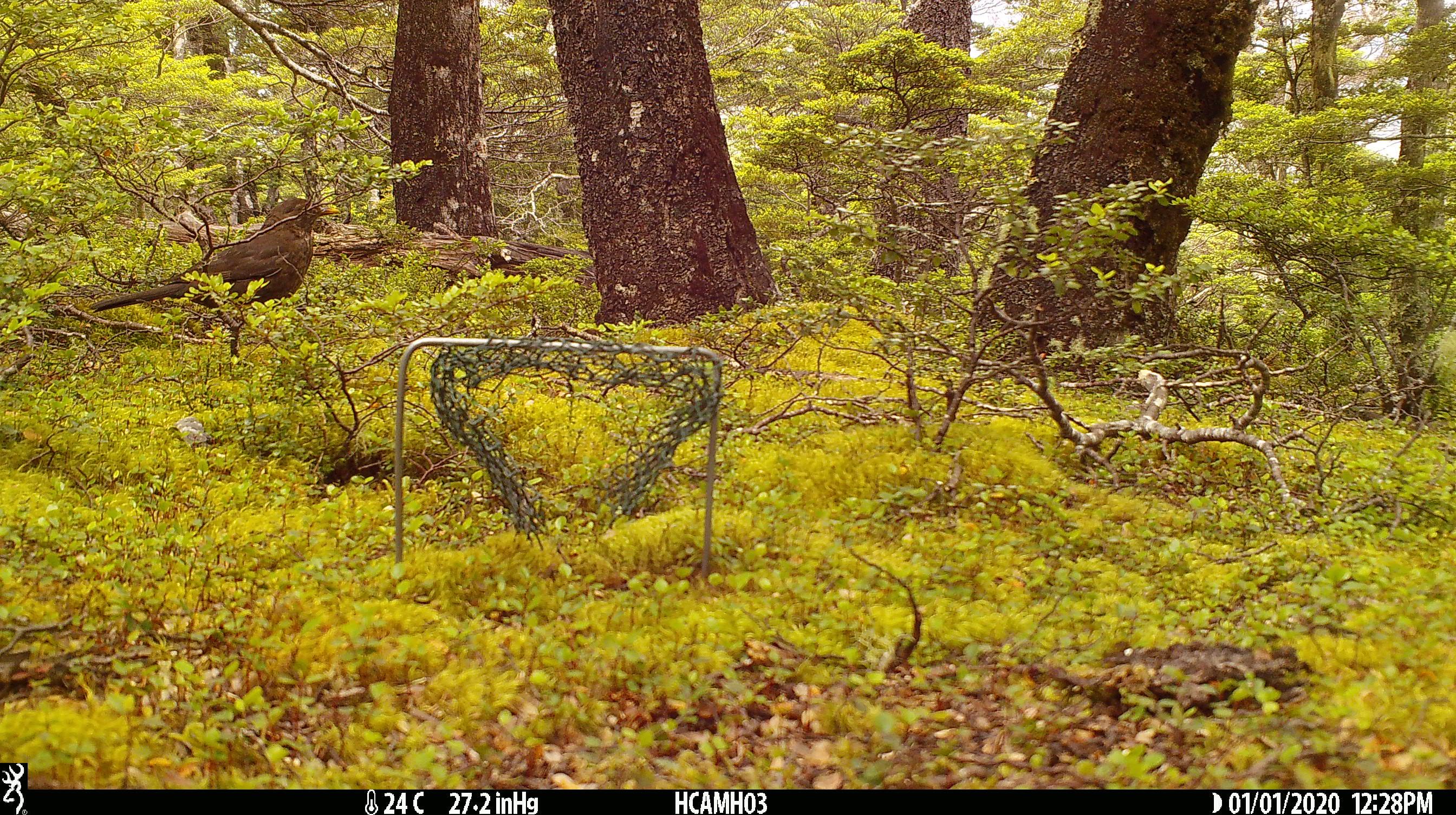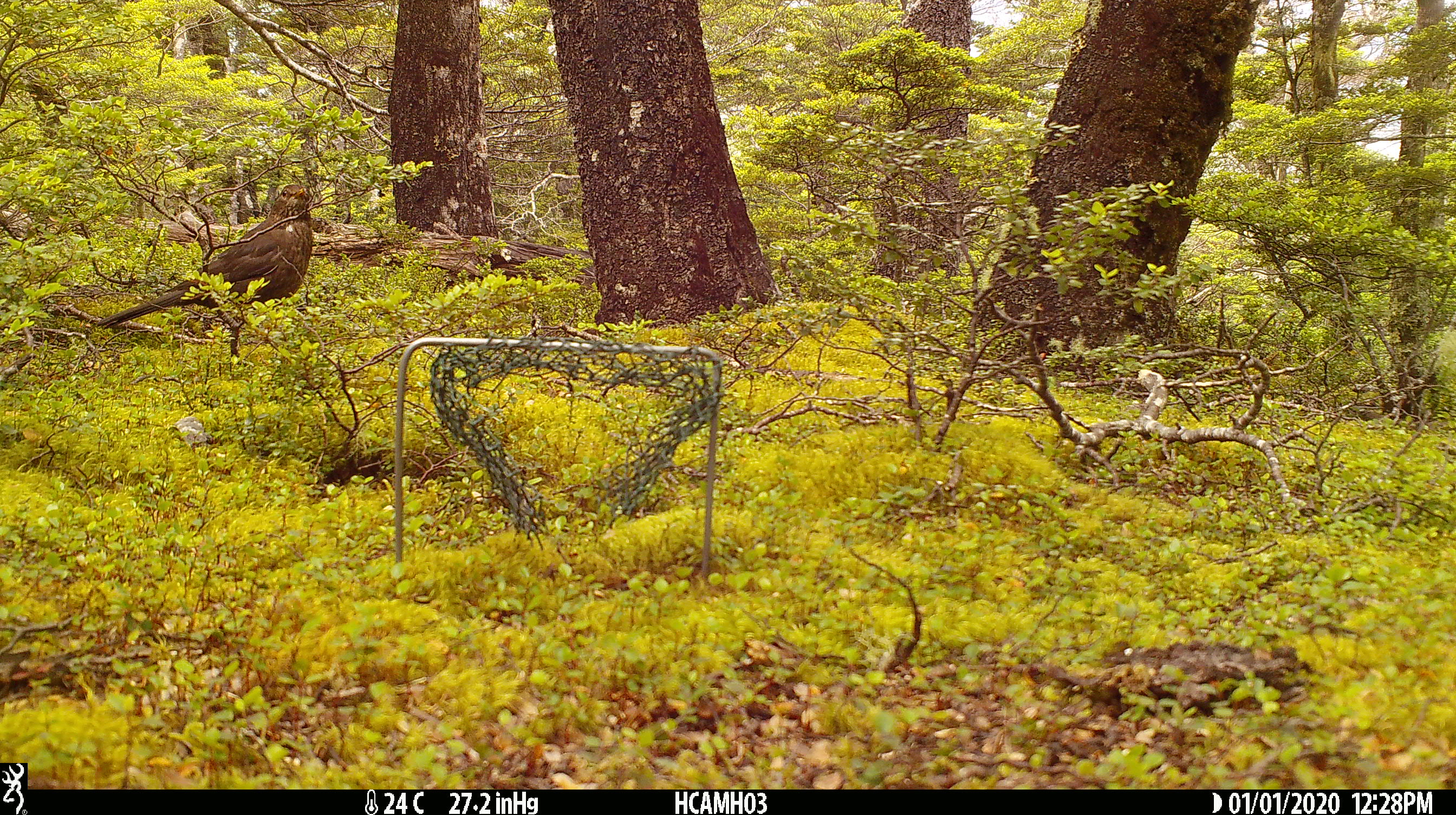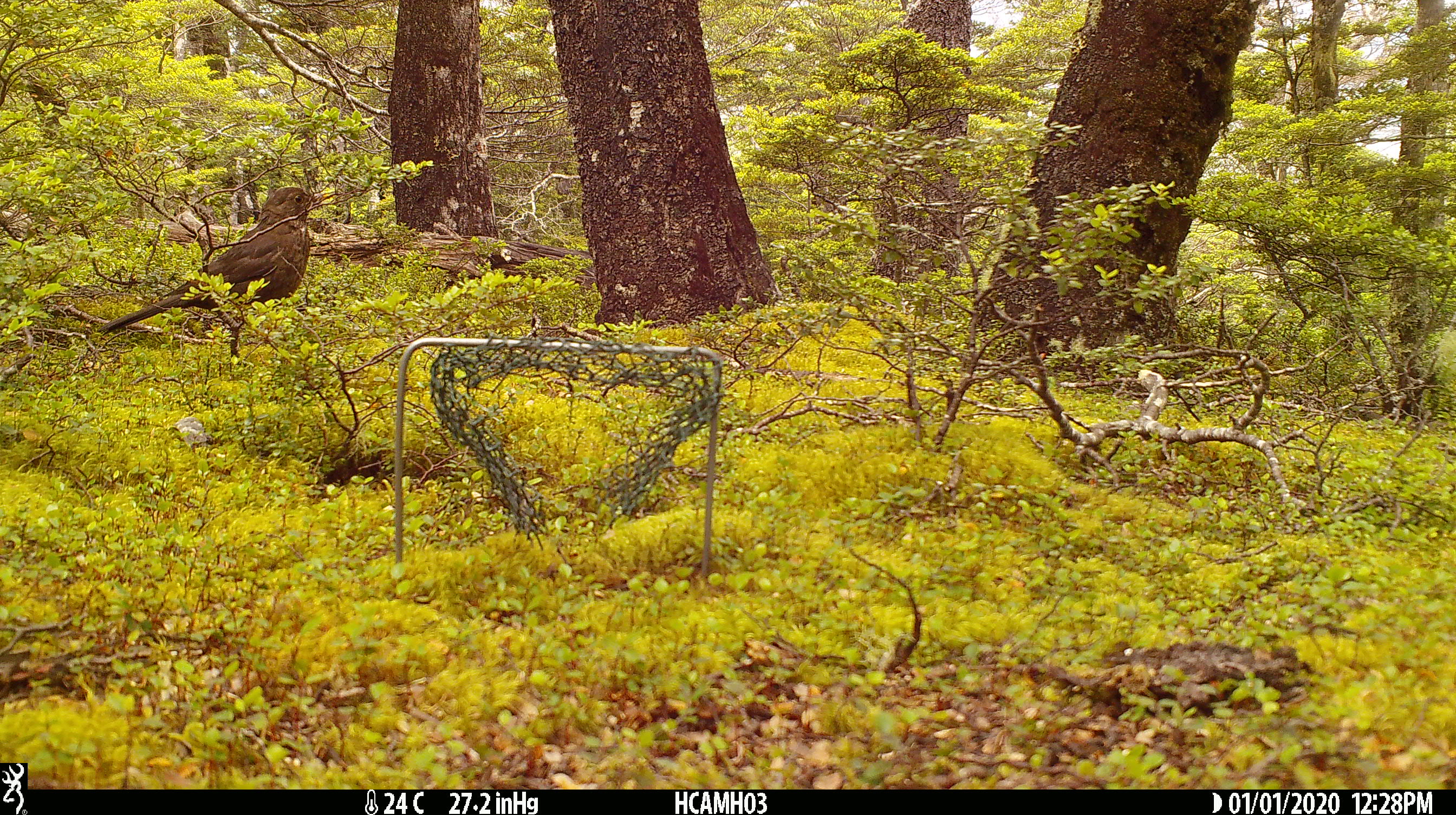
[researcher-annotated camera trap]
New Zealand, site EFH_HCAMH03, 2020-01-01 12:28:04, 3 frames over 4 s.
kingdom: Animalia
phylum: Chordata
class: Aves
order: Passeriformes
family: Turdidae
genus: Turdus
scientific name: Turdus merula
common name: eurasian blackbird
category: blackbird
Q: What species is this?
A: Blackbird (eurasian blackbird) (Turdus merula).